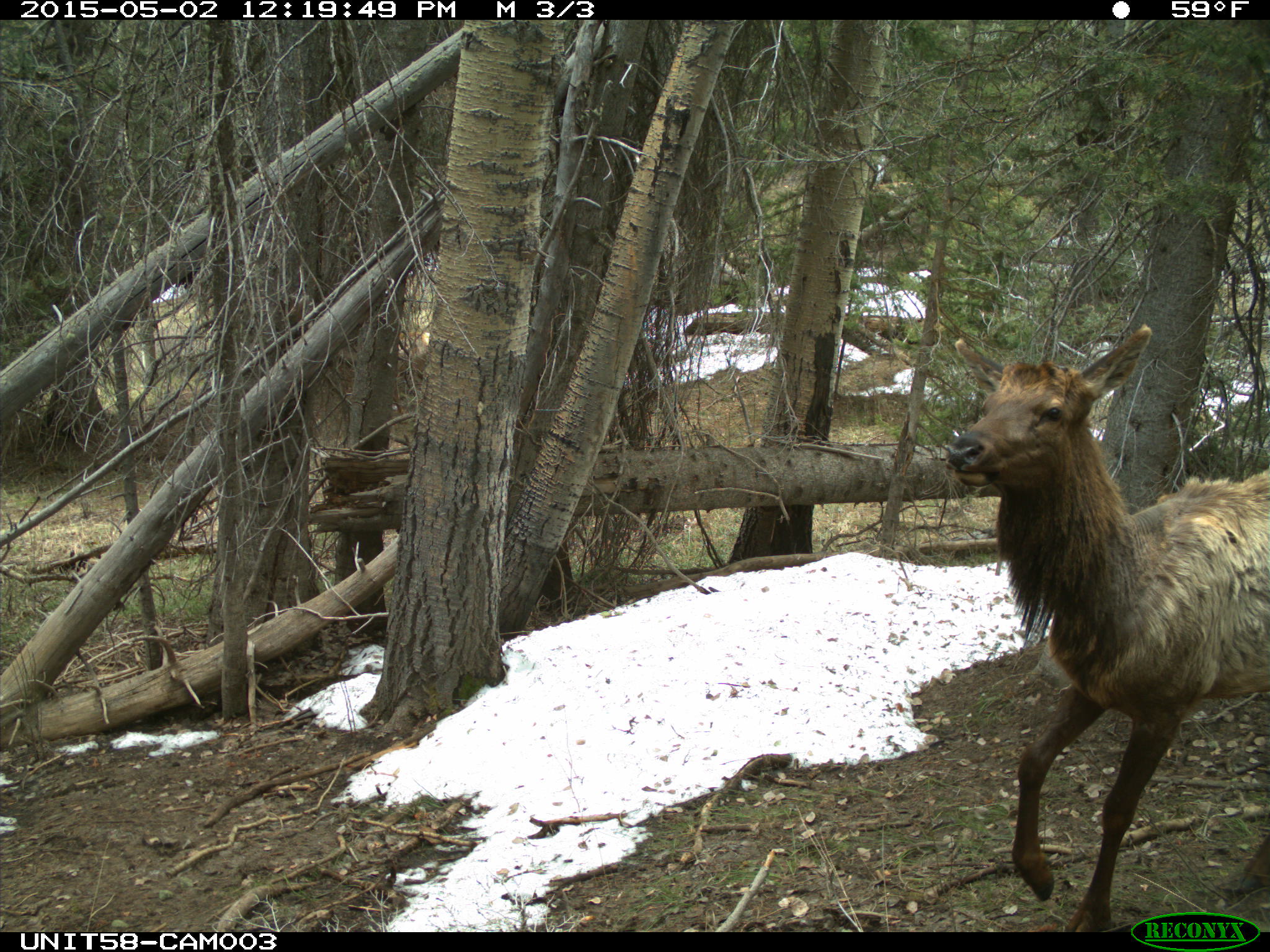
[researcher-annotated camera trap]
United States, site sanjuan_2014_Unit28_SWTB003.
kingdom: Animalia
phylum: Chordata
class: Mammalia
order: Artiodactyla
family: Cervidae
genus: Cervus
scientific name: Cervus elaphus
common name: red deer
Cervus elaphus (red deer).